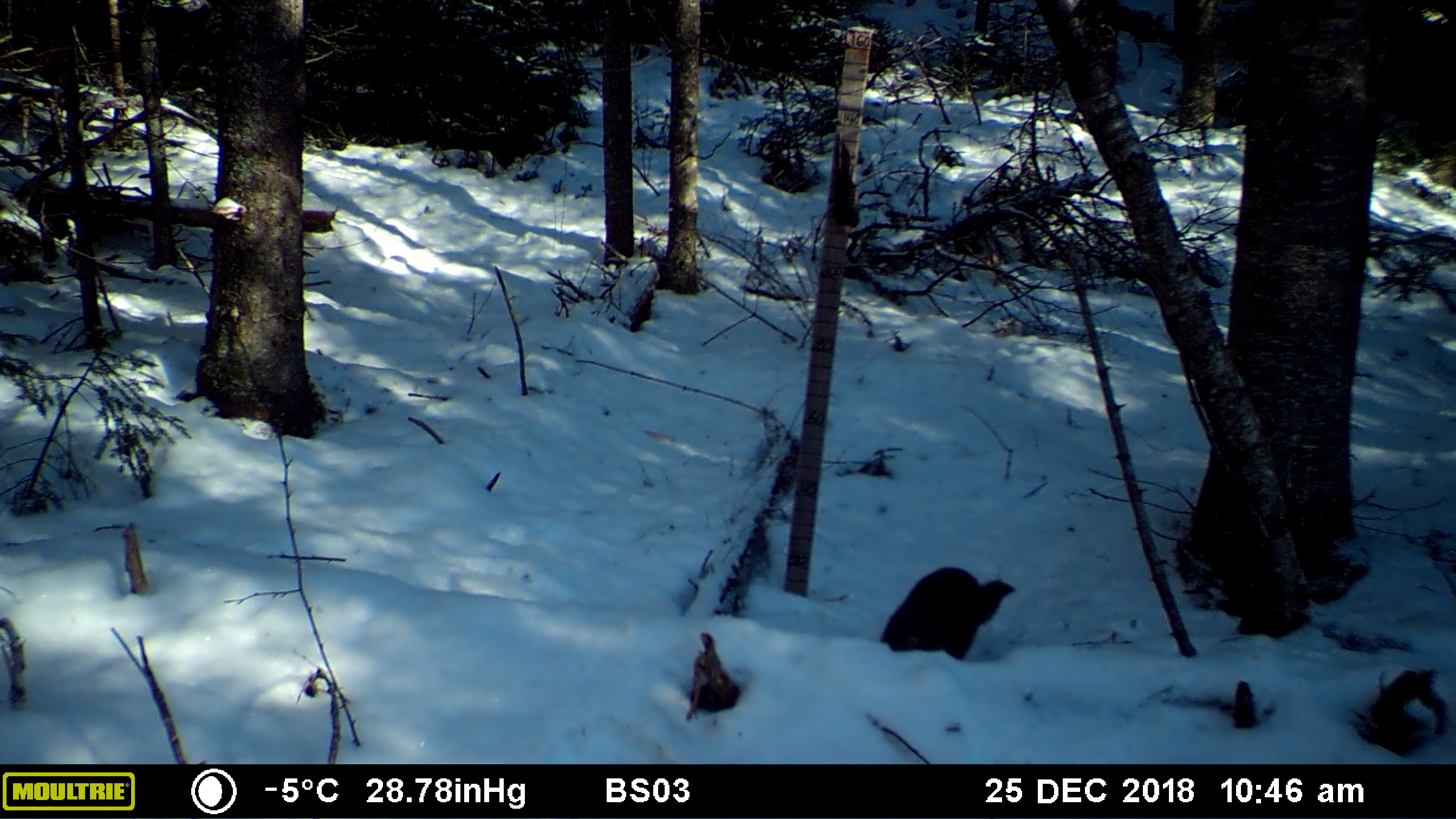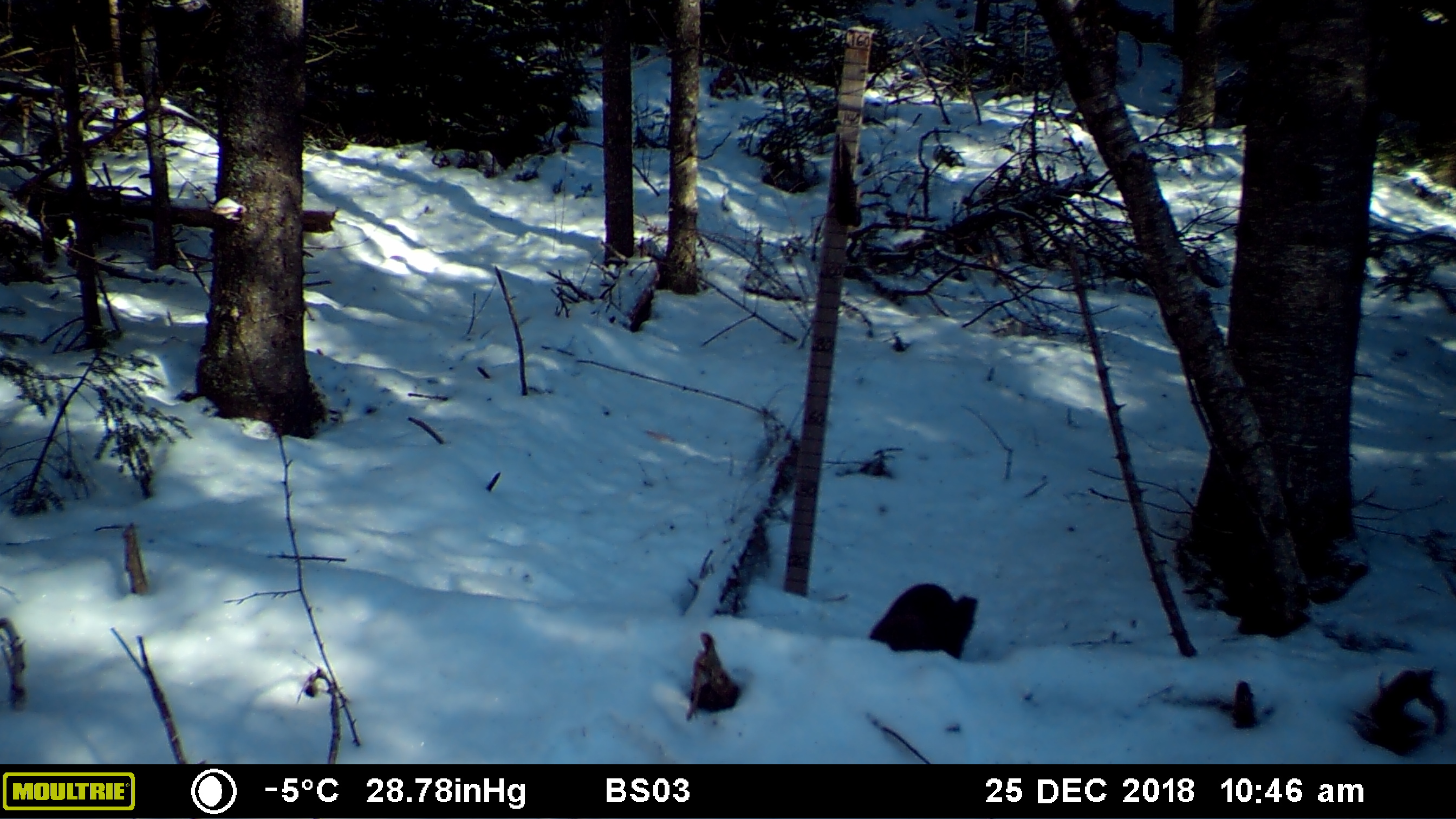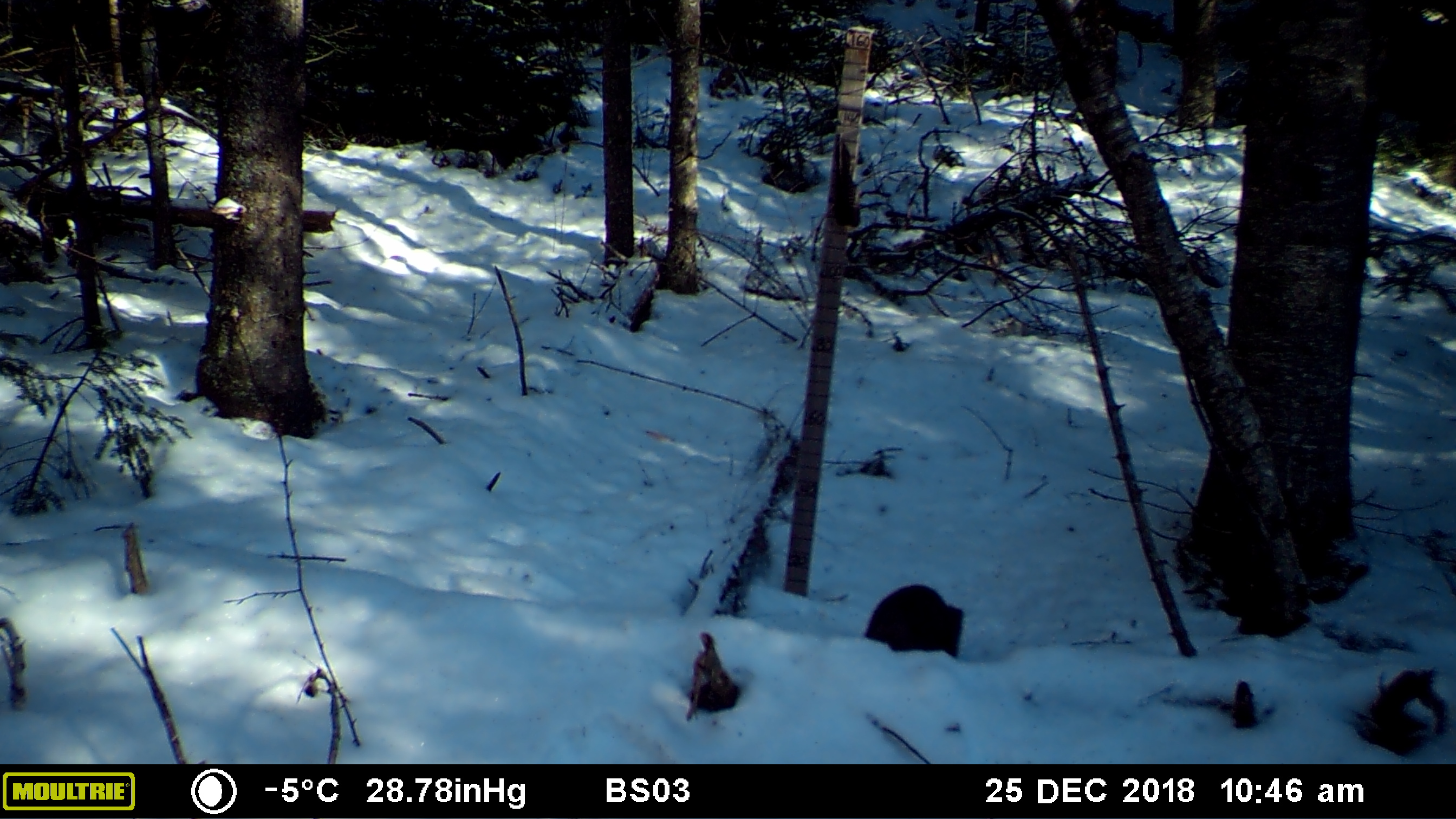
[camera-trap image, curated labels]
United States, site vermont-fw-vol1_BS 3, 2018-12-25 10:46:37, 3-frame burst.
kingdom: Animalia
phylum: Chordata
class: Mammalia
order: Carnivora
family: Mustelidae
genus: Pekania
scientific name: Pekania pennanti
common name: fisher